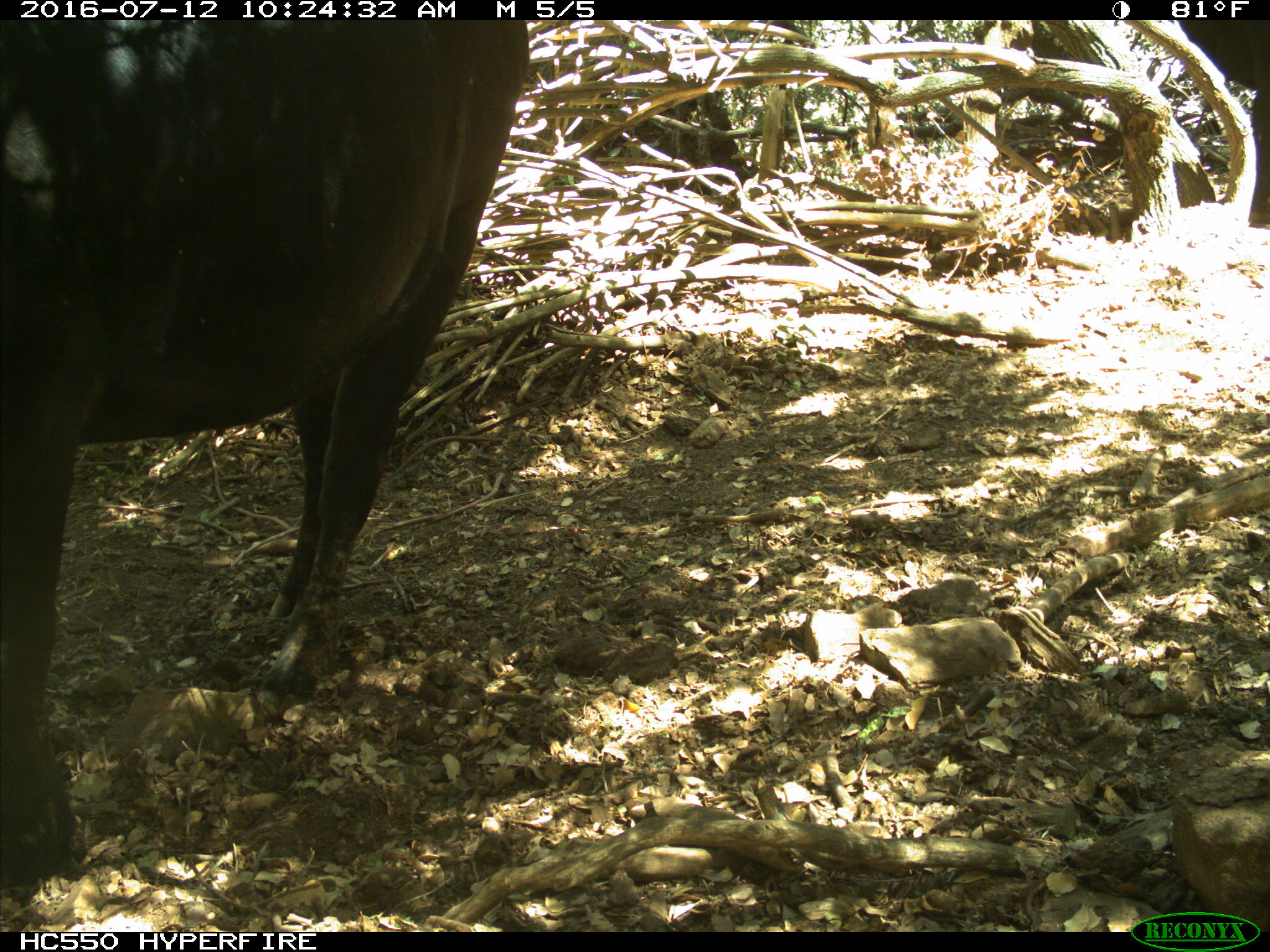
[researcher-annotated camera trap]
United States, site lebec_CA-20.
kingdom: Animalia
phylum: Chordata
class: Mammalia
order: Artiodactyla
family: Bovidae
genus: Bos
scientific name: Bos taurus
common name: domestic cow